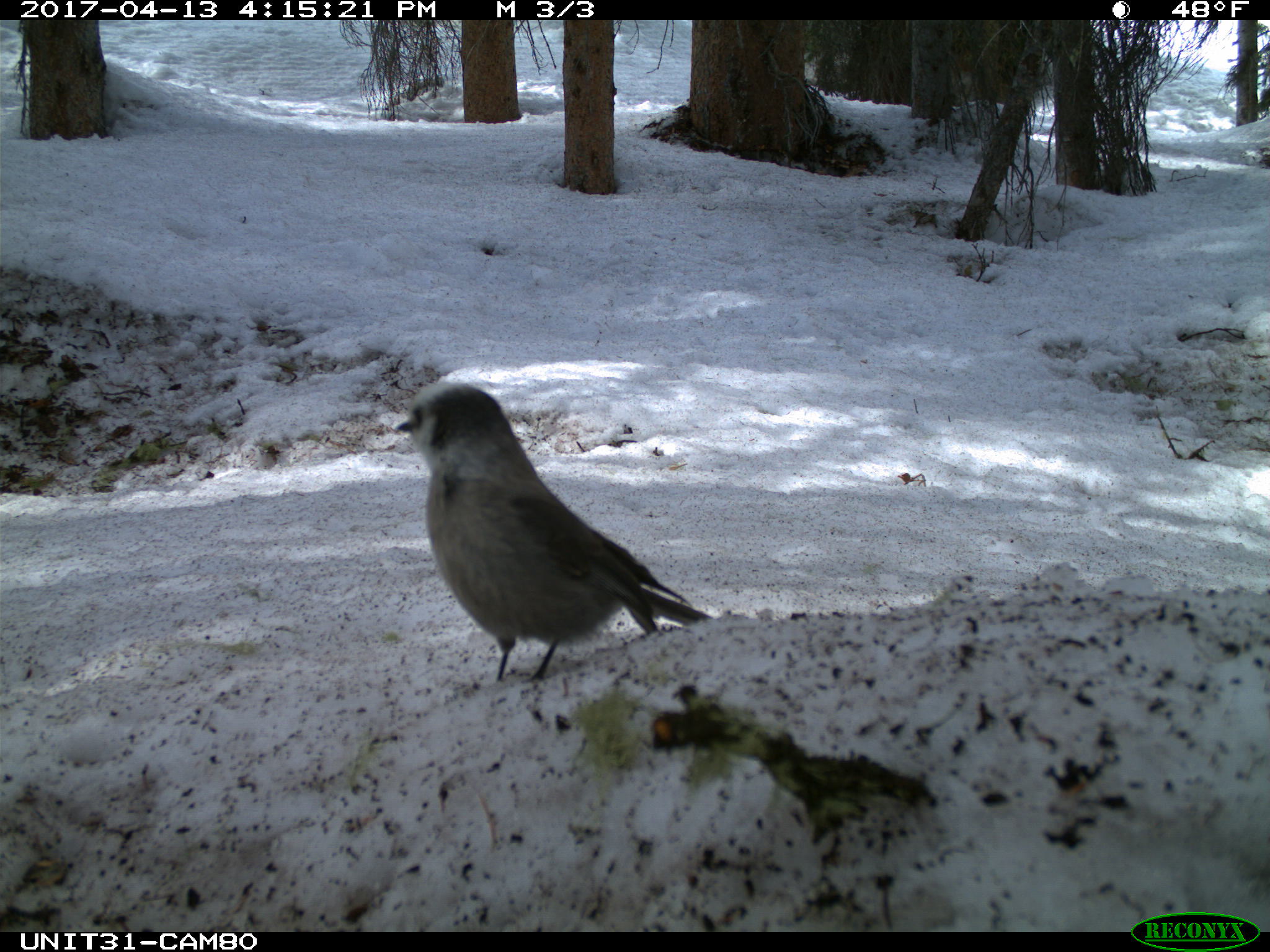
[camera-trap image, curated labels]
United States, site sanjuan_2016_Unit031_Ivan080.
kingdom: Animalia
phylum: Chordata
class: Aves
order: Passeriformes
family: Corvidae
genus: Perisoreus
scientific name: Perisoreus canadensis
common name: canada jay